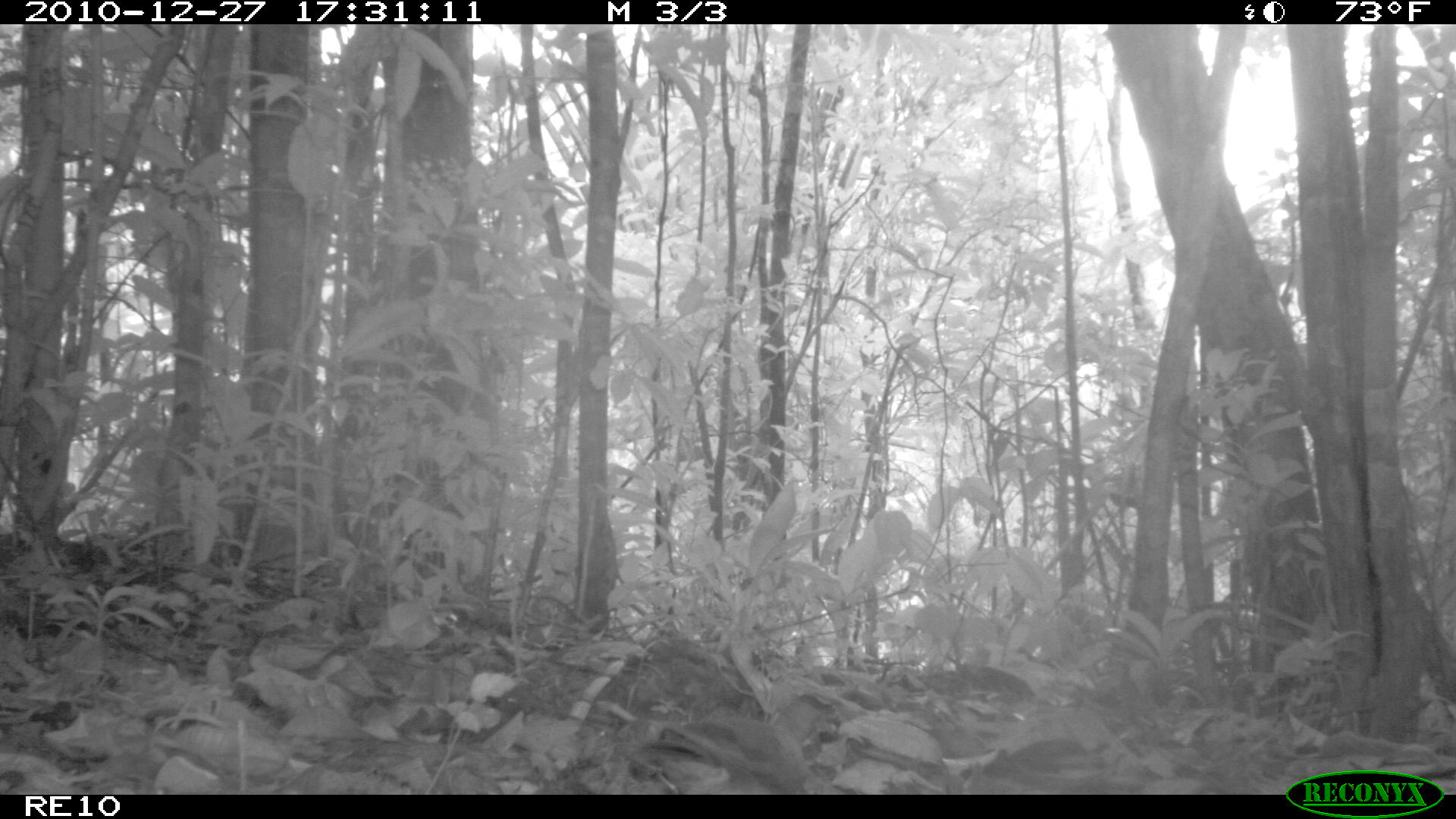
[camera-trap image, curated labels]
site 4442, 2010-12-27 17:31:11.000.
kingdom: Animalia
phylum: Chordata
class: Aves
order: Gruiformes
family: Sarothruridae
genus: Mentocrex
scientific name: Mentocrex kioloides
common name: madagascar wood rail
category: canirallus kioloides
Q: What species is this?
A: Canirallus kioloides (madagascar wood rail) (Mentocrex kioloides).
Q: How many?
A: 1.